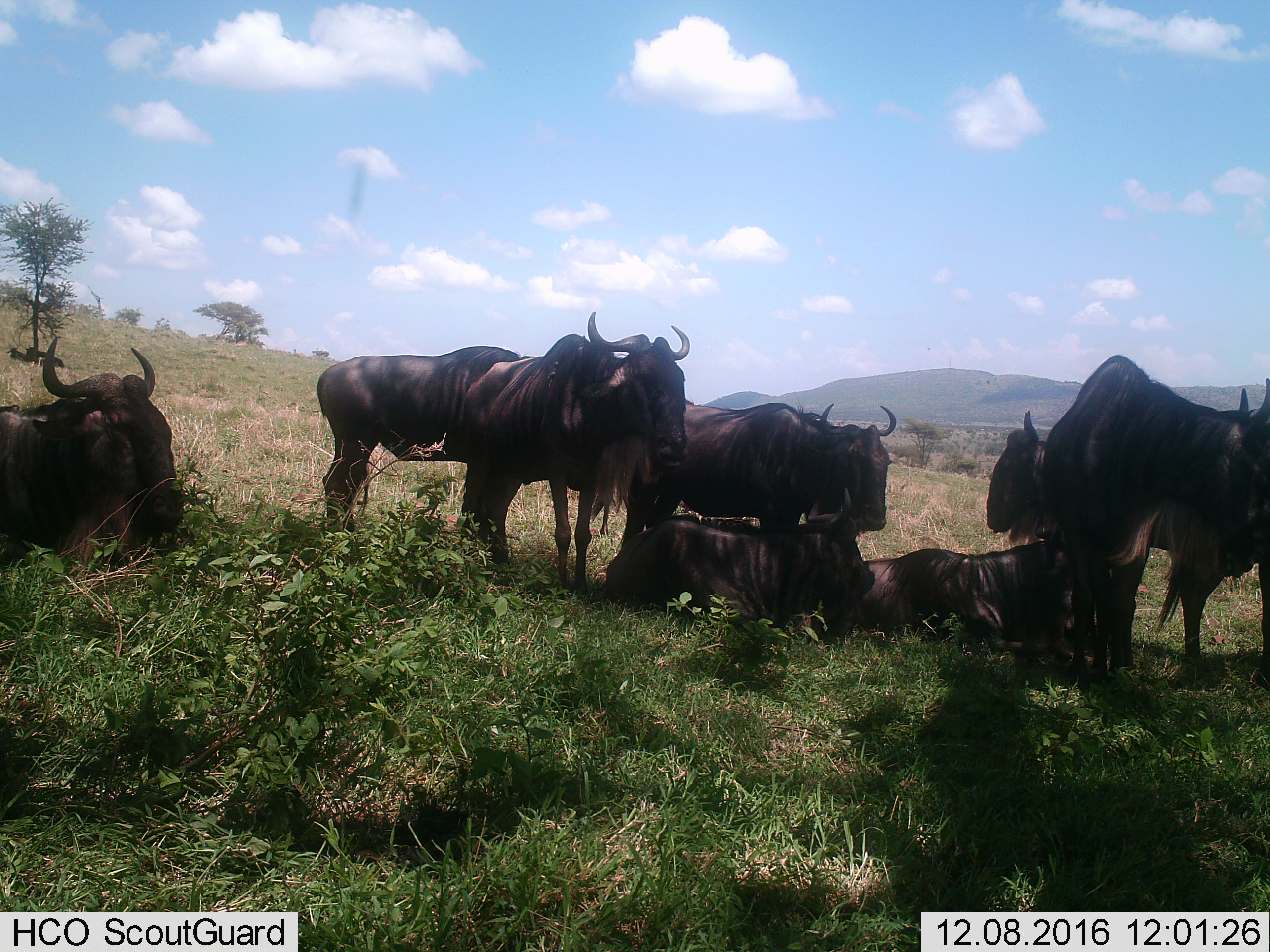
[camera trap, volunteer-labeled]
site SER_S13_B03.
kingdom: Animalia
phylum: Chordata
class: Mammalia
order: Artiodactyla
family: Bovidae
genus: Connochaetes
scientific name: Connochaetes taurinus taurinus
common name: blue wildebeest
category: wildebeestblue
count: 8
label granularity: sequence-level